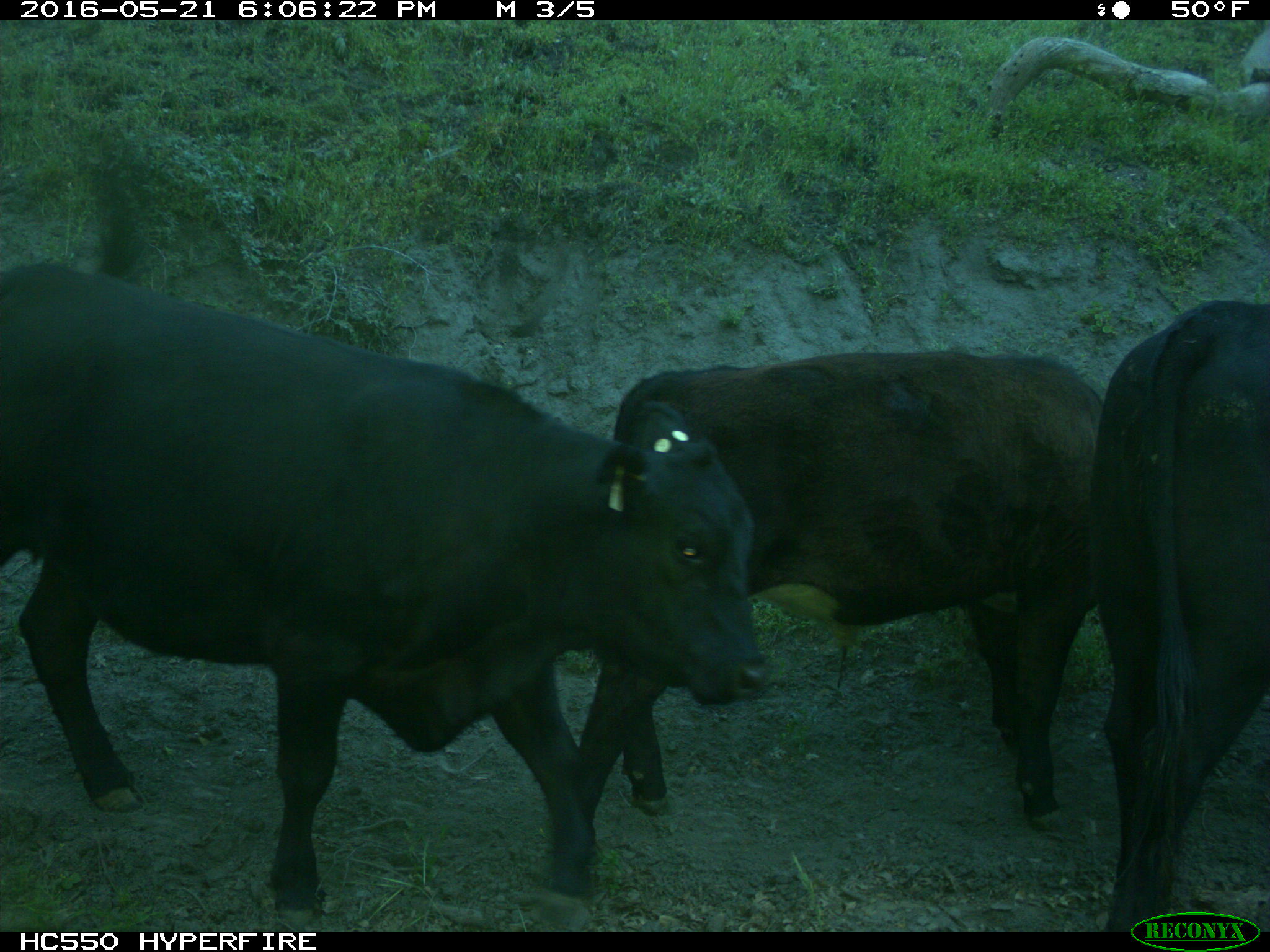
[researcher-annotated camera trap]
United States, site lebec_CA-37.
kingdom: Animalia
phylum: Chordata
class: Mammalia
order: Artiodactyla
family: Bovidae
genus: Bos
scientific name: Bos taurus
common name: domestic cow